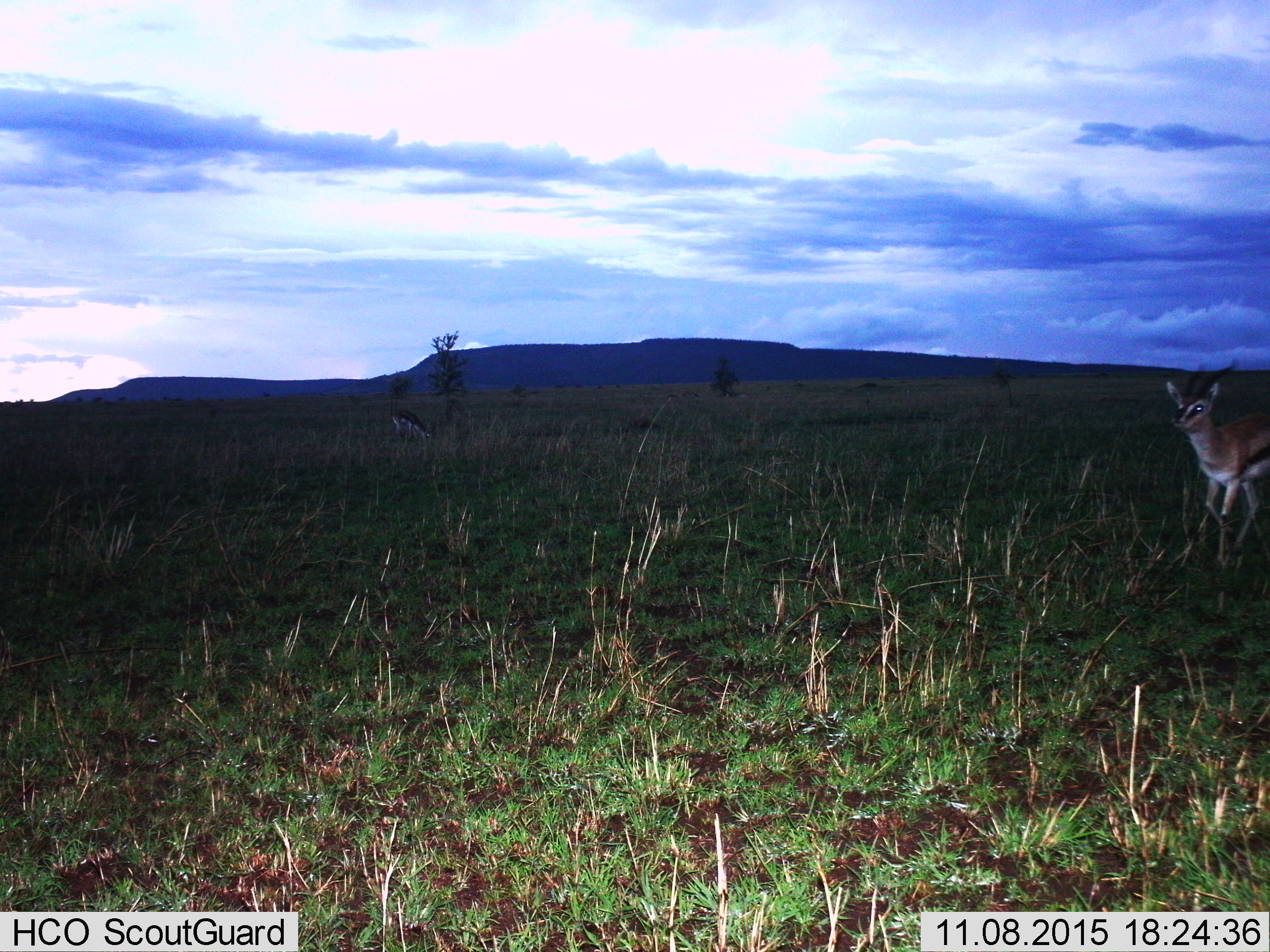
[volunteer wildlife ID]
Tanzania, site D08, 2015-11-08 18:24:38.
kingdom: Animalia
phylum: Chordata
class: Mammalia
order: Artiodactyla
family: Bovidae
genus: Eudorcas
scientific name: Eudorcas thomsonii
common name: thomson's gazelle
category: gazellethomsons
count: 2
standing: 44%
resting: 0%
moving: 62%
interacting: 0%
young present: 0%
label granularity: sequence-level